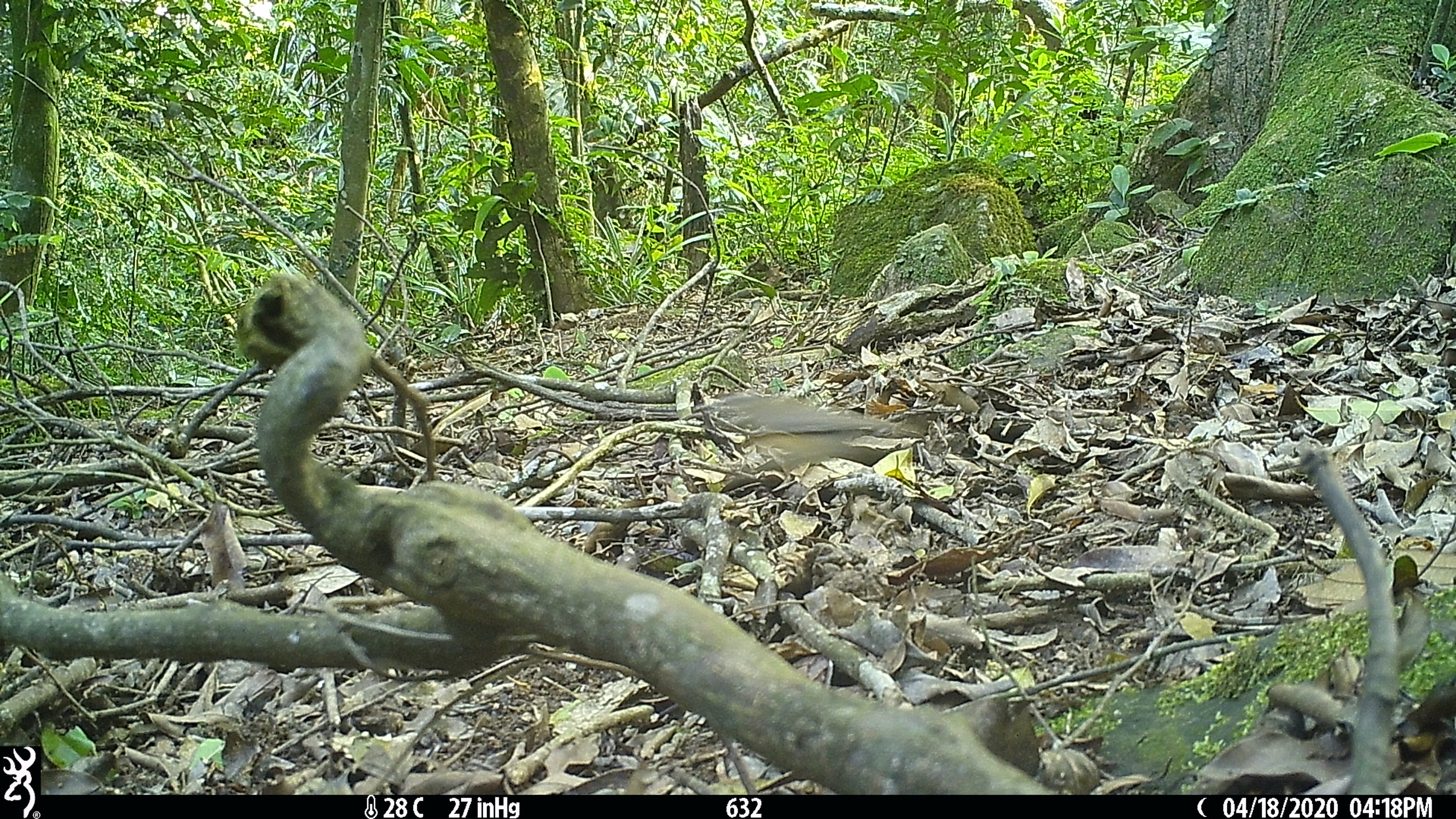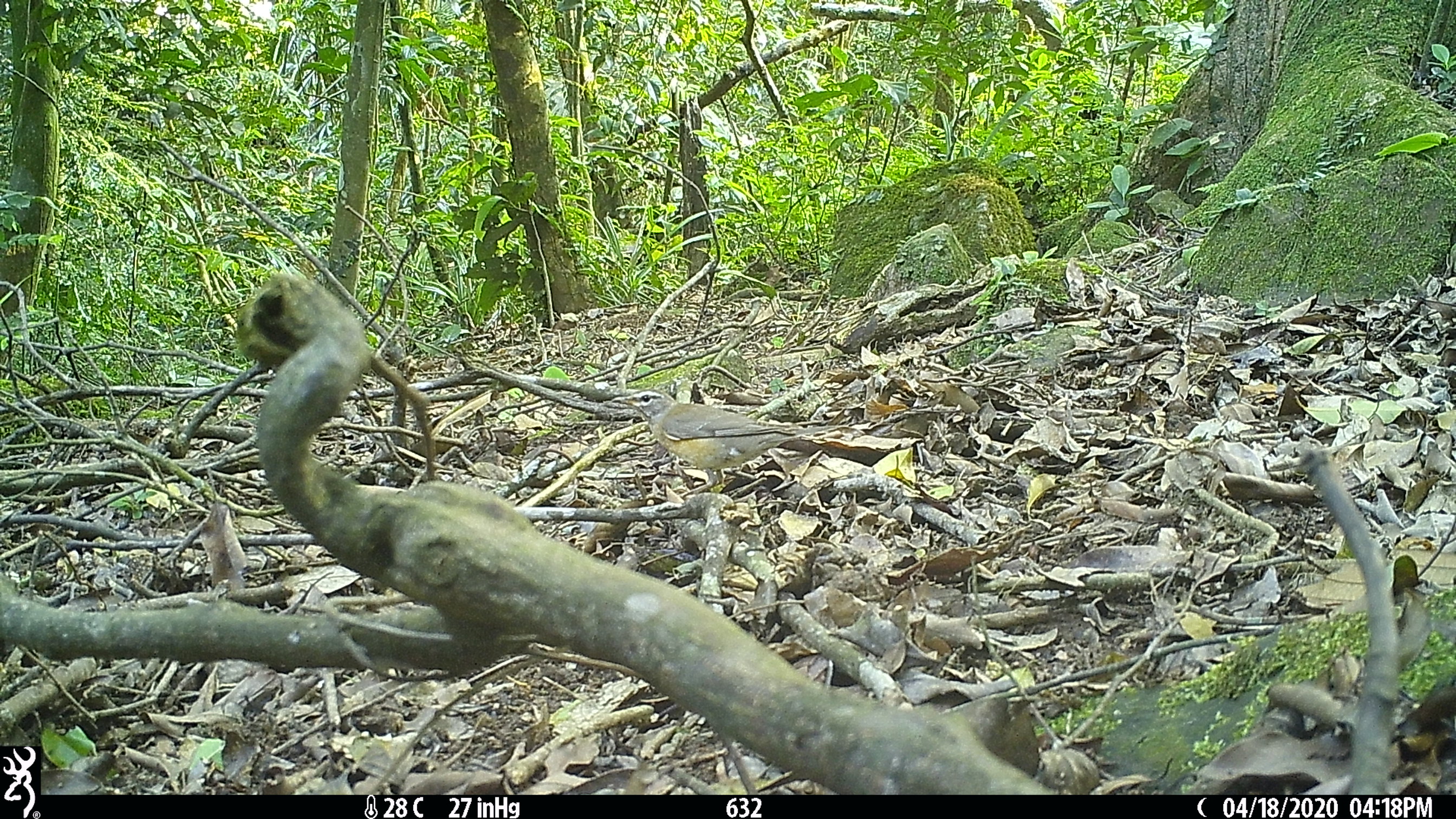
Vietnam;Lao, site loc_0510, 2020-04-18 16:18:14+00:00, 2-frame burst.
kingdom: Animalia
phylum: Chordata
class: Aves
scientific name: Aves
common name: bird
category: unidentified bird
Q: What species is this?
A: Unidentified bird (bird) (Aves).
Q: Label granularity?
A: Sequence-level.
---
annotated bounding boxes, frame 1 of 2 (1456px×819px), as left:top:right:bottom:
unidentified bird: 693:393:924:486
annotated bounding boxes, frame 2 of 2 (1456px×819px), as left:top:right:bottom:
unidentified bird: 611:390:835:499